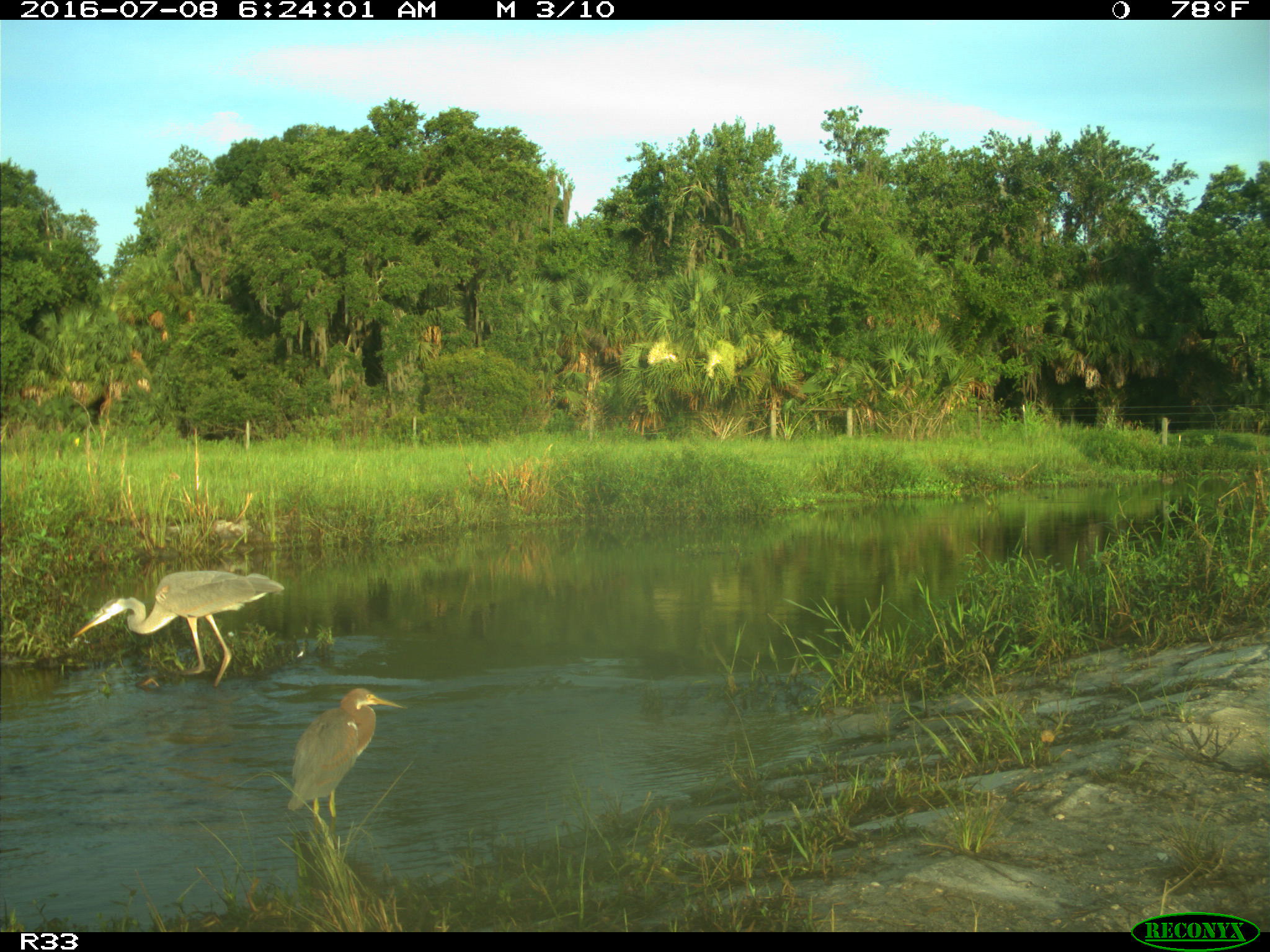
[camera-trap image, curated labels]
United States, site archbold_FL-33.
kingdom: Animalia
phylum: Chordata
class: Aves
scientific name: Aves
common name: birds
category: unidentified bird